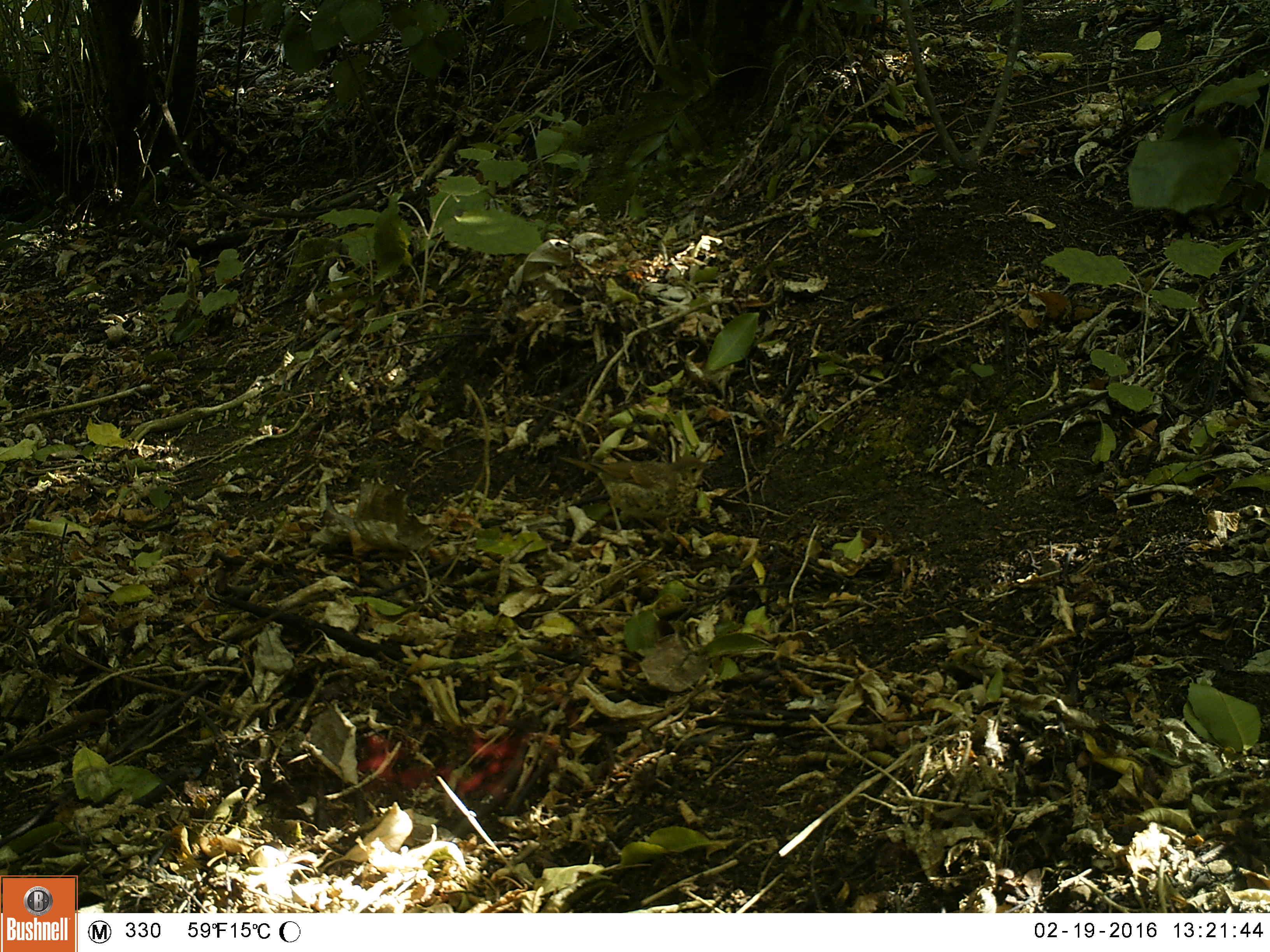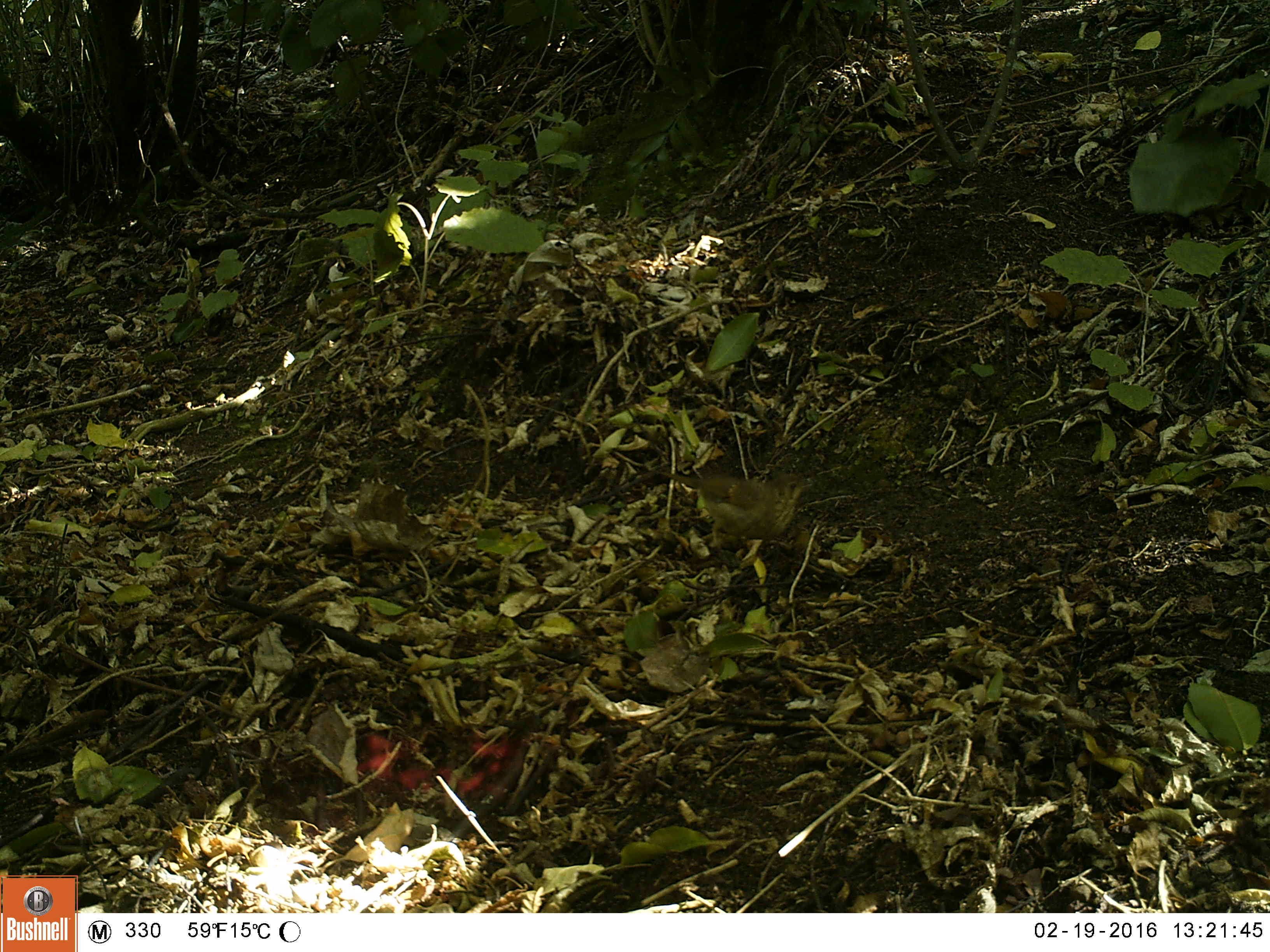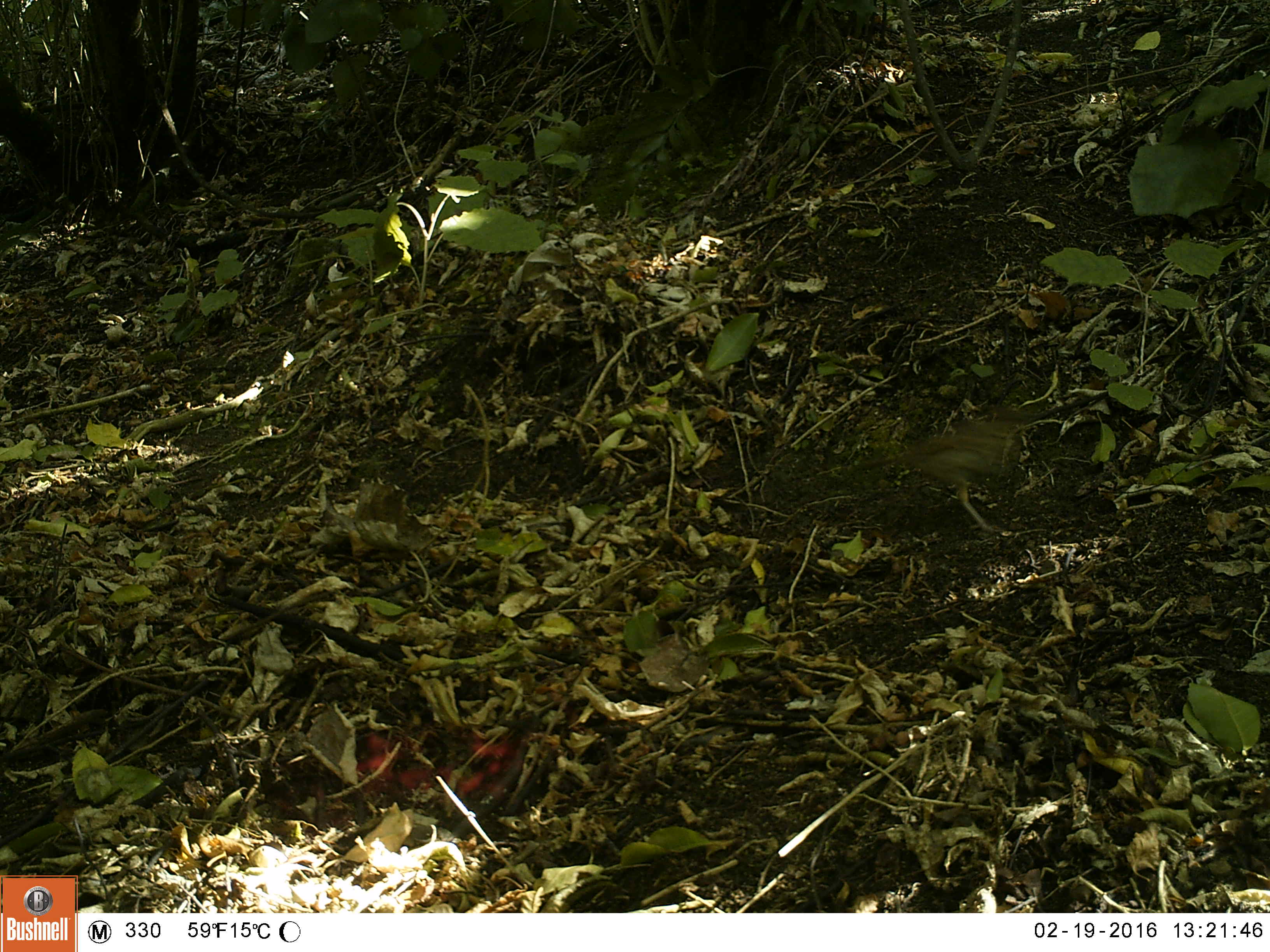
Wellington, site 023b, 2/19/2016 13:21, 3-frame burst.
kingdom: Animalia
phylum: Chordata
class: Aves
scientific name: Aves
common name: bird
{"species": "bird (Aves)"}